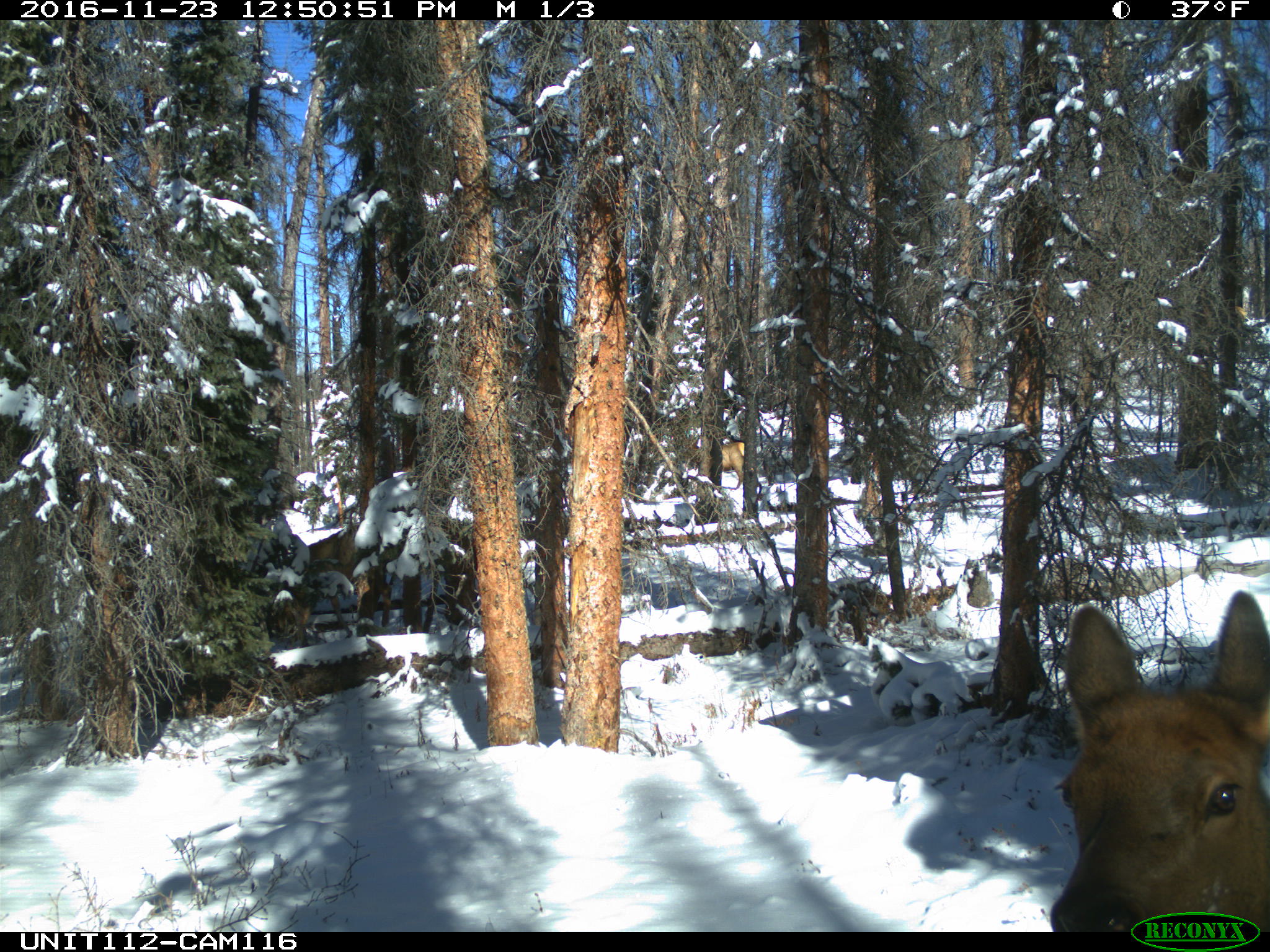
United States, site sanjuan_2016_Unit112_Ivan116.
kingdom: Animalia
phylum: Chordata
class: Mammalia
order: Artiodactyla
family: Cervidae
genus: Cervus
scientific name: Cervus elaphus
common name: red deer